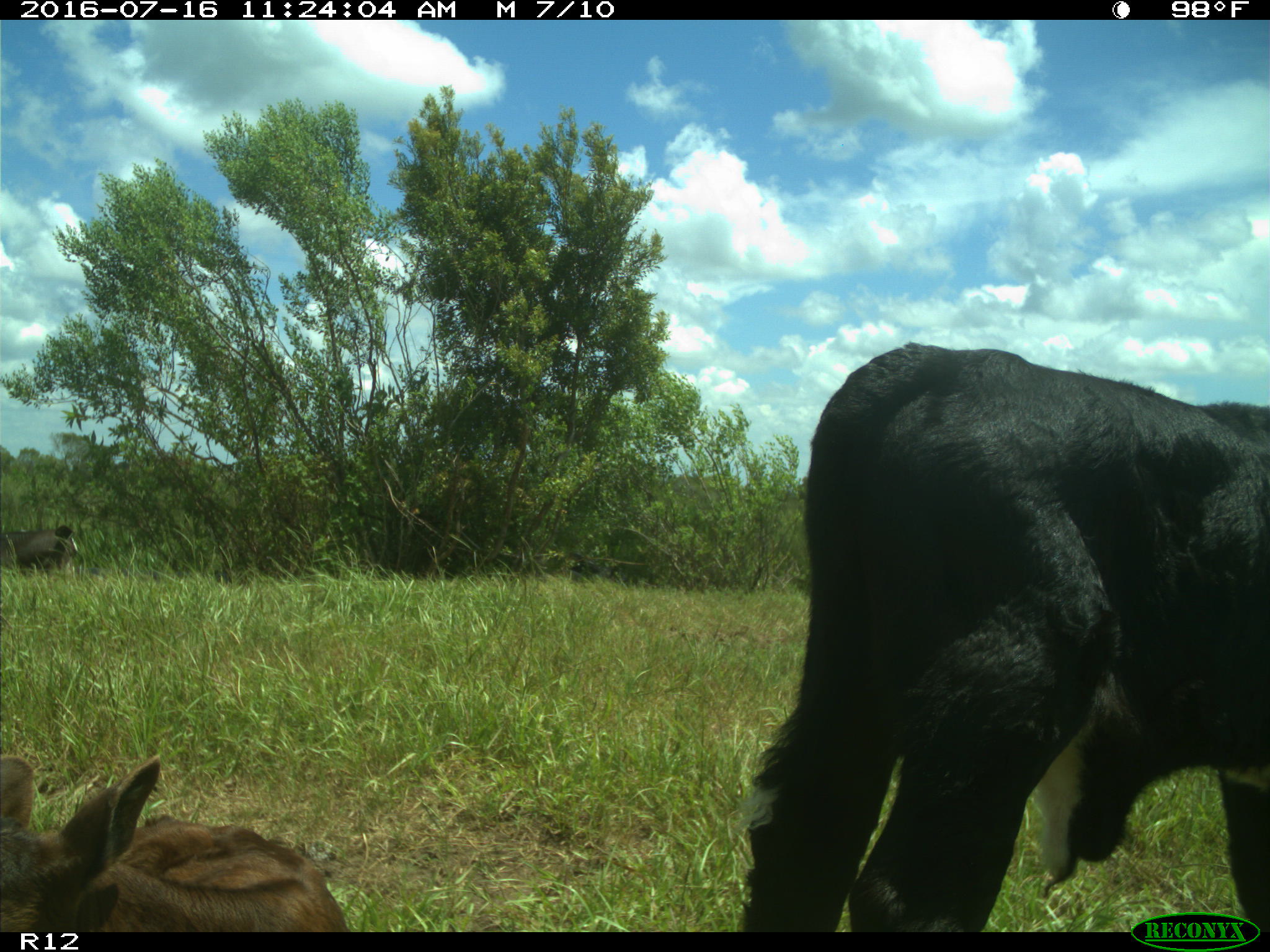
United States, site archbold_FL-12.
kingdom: Animalia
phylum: Chordata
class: Mammalia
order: Artiodactyla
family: Bovidae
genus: Bos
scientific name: Bos taurus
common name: domestic cow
Bos taurus (domestic cow).